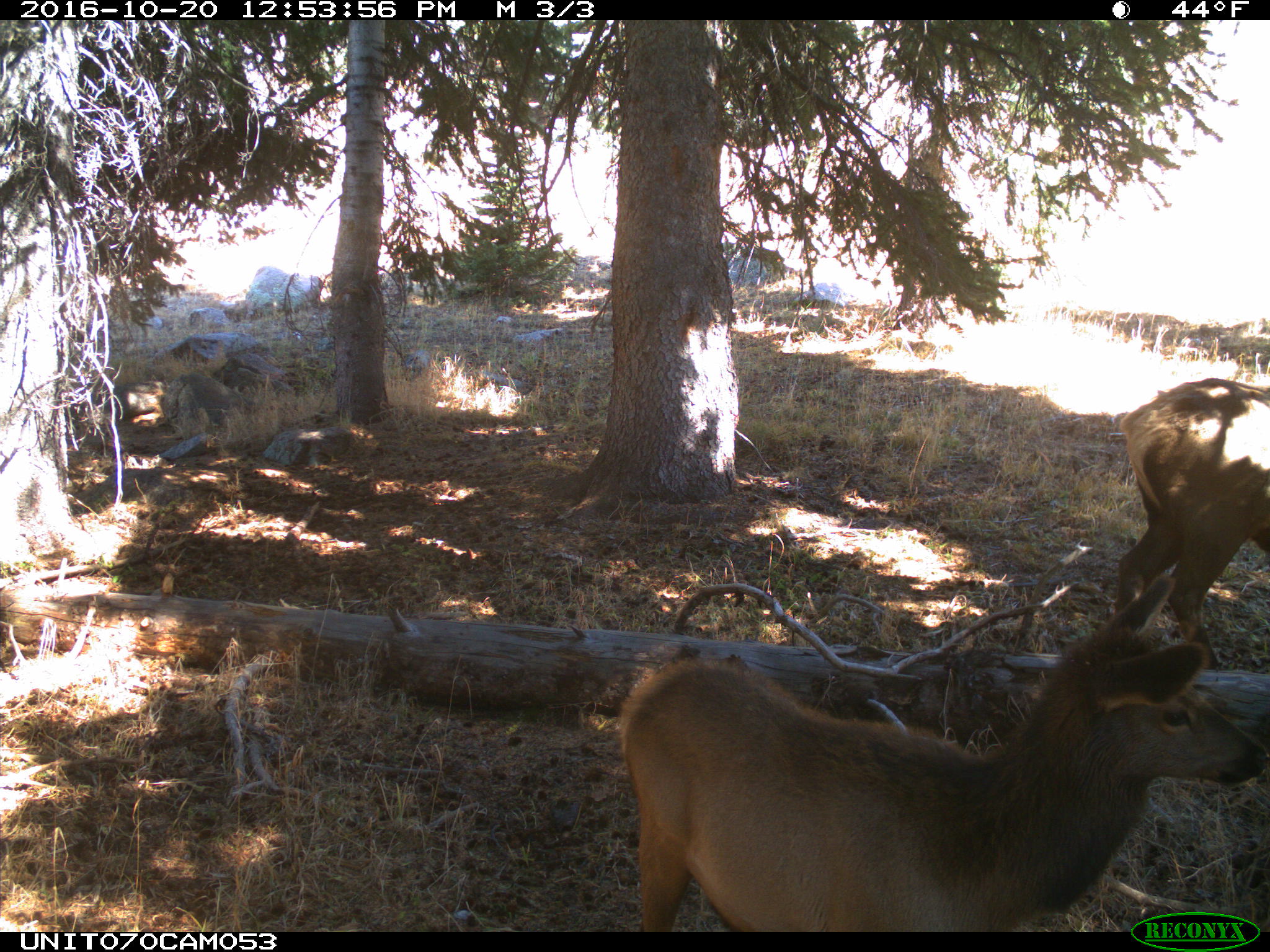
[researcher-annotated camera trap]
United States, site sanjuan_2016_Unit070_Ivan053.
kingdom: Animalia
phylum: Chordata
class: Mammalia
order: Artiodactyla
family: Cervidae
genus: Cervus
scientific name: Cervus elaphus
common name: red deer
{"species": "Cervus elaphus (red deer)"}